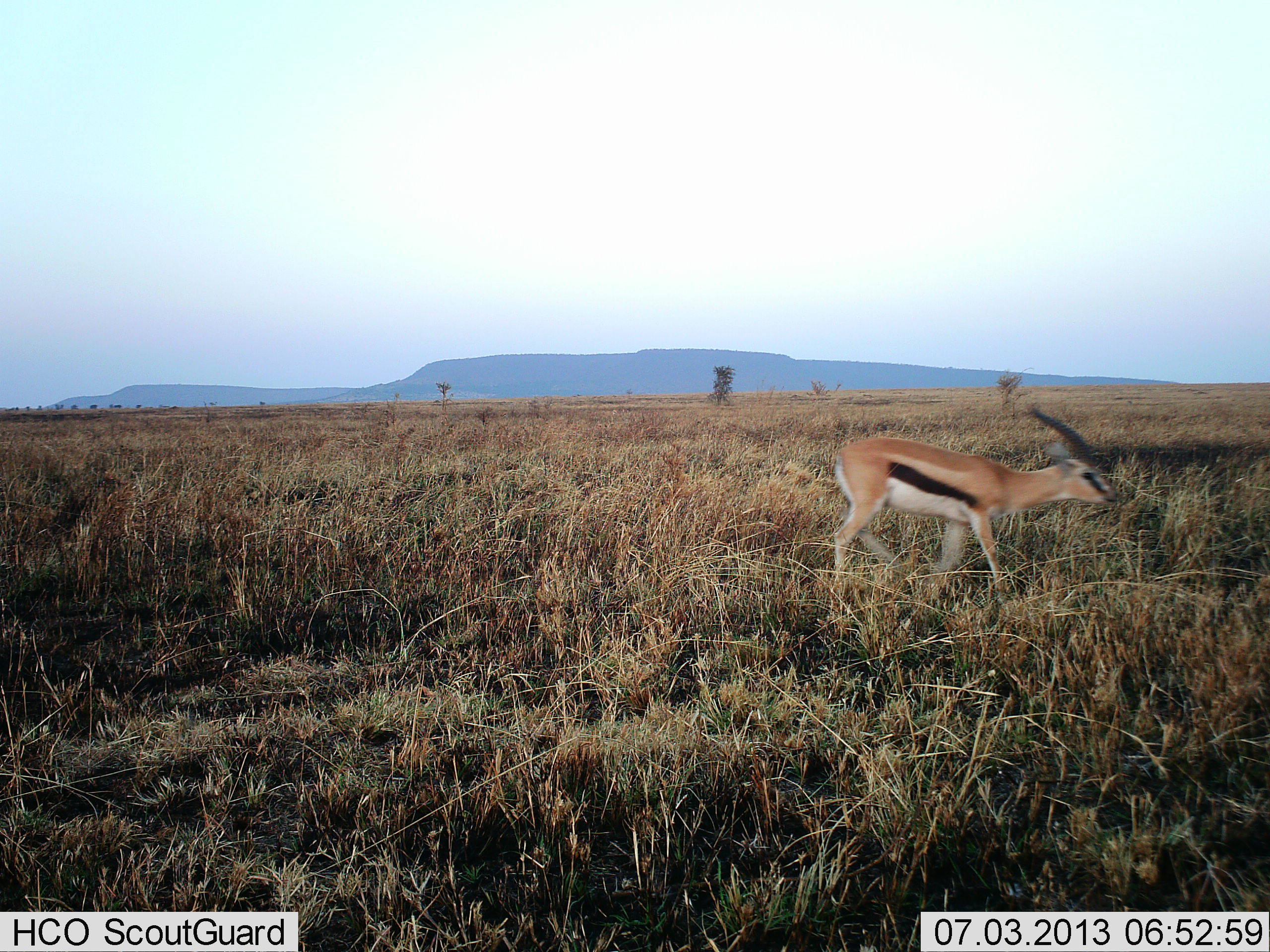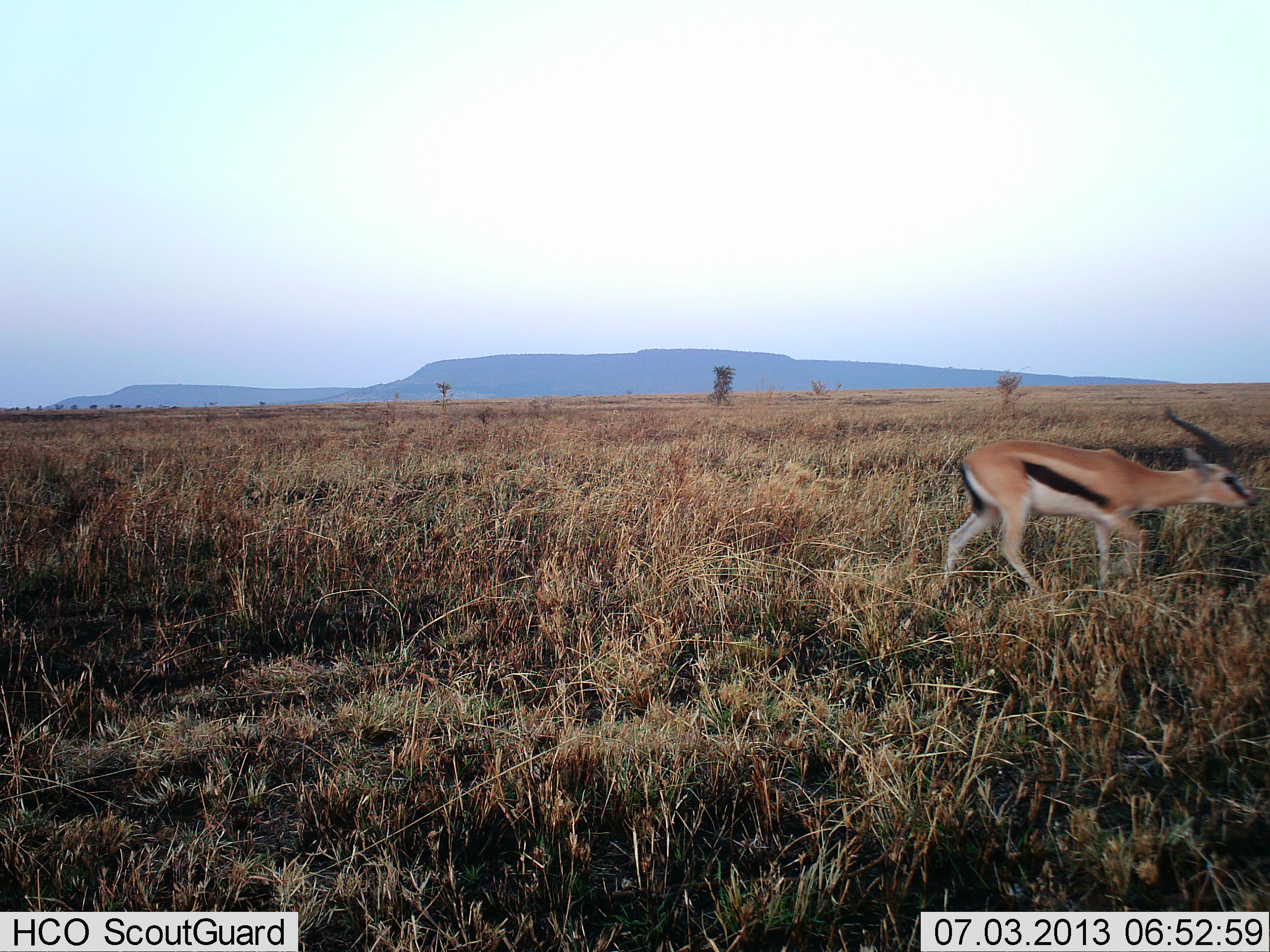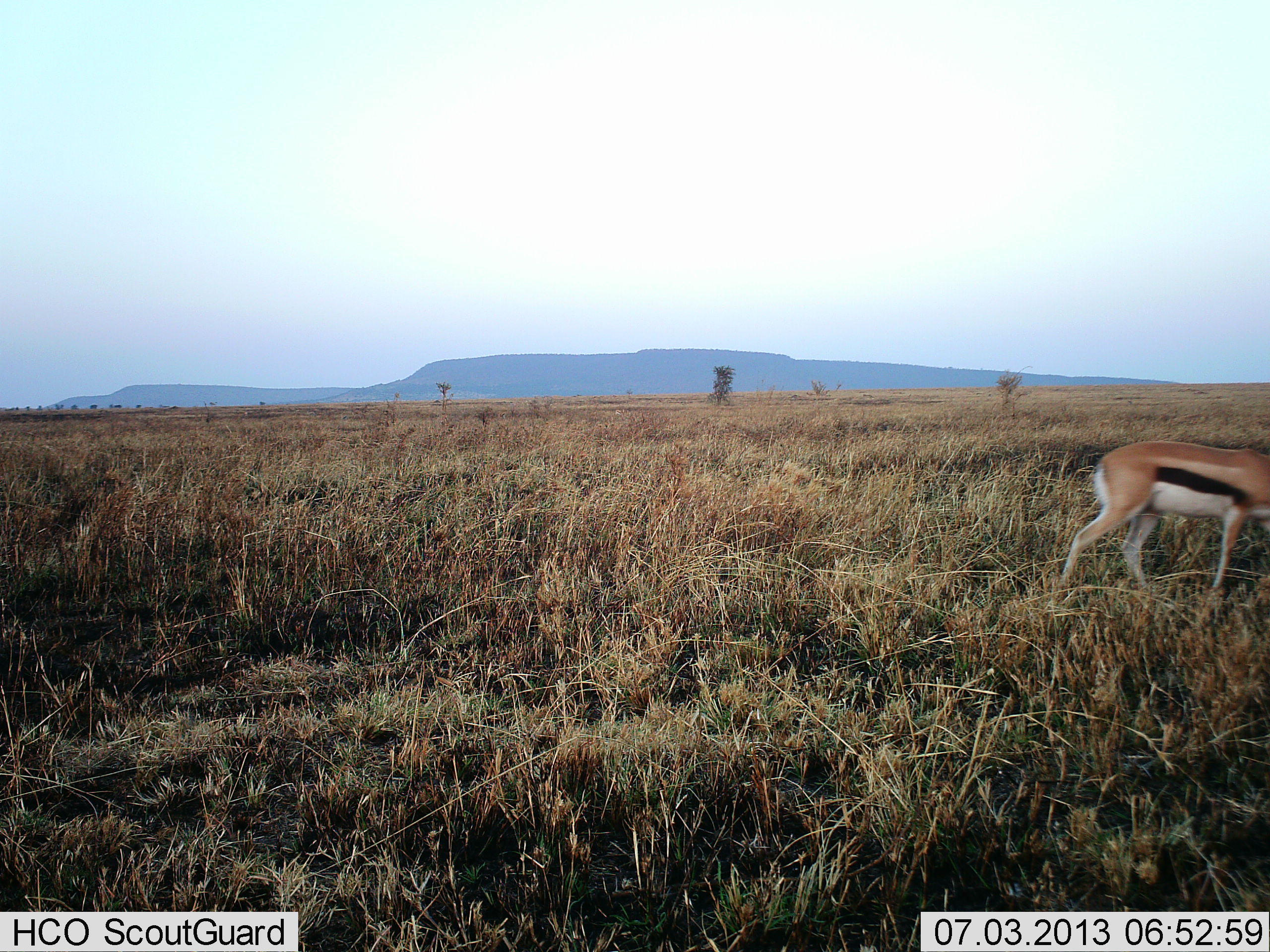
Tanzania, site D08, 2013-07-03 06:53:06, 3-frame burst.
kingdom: Animalia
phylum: Chordata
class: Mammalia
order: Artiodactyla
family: Bovidae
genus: Eudorcas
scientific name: Eudorcas thomsonii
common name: thomson's gazelle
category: gazellethomsons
Gazellethomsons (thomson's gazelle) (Eudorcas thomsonii), count 1. Behavior (volunteer vote fractions): standing 6%, resting 0%, moving 94%, interacting 0%. Young present (vote fraction): 0%. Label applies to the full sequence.